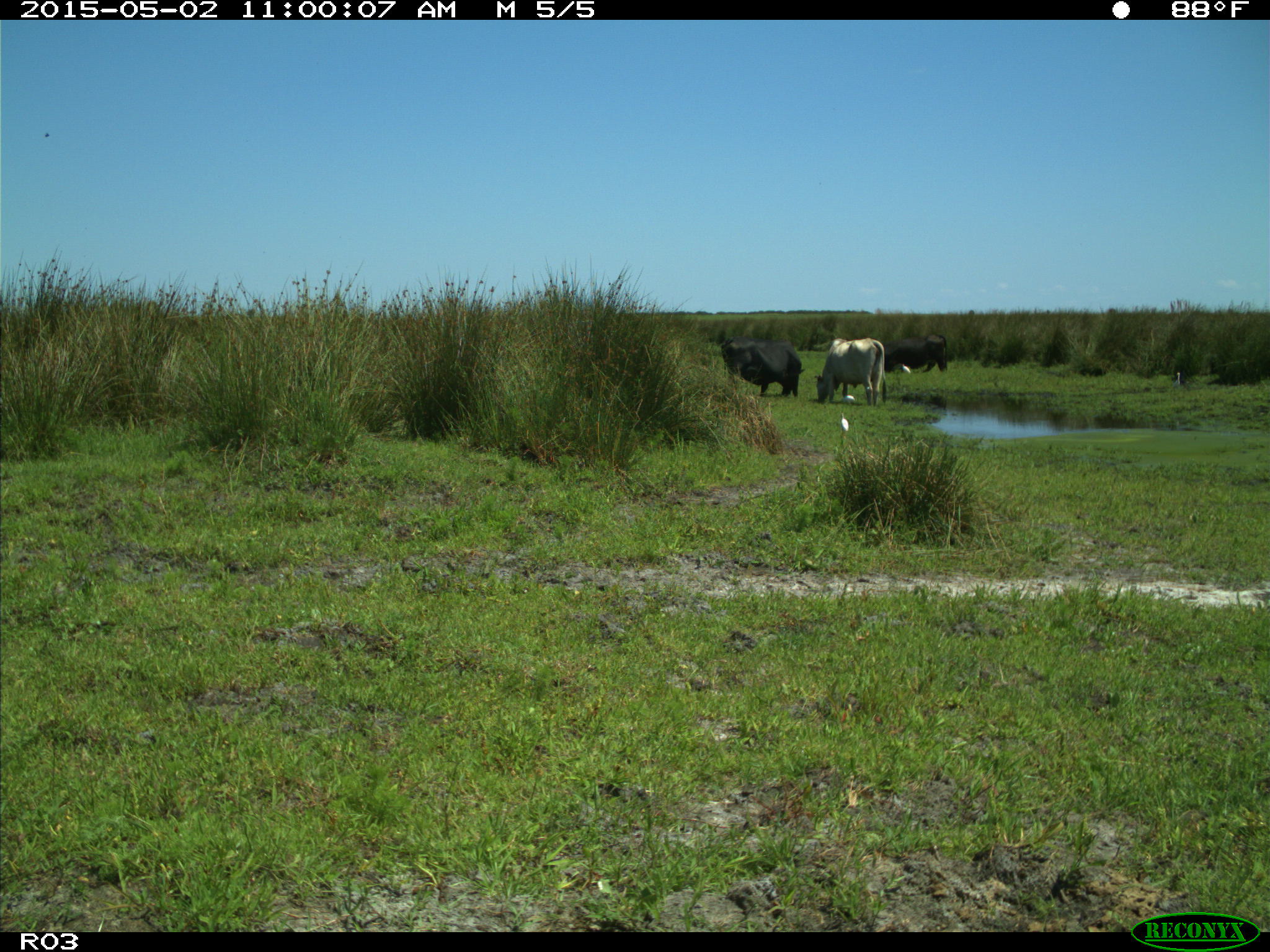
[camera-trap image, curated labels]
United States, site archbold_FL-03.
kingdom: Animalia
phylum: Chordata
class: Mammalia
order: Artiodactyla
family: Bovidae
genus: Bos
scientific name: Bos taurus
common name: domestic cow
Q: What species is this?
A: Bos taurus (domestic cow).